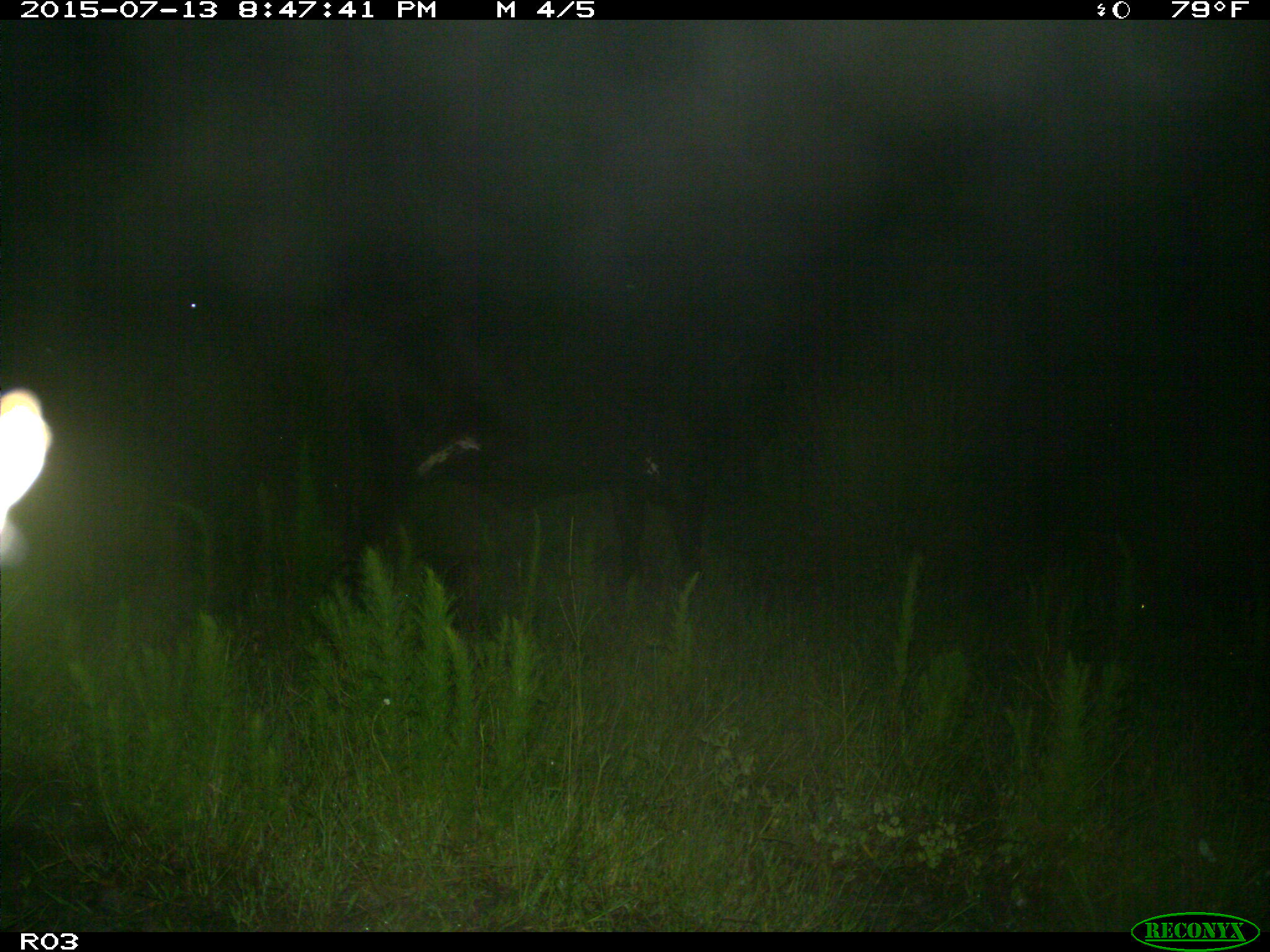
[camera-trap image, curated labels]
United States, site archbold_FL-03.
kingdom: Animalia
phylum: Chordata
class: Mammalia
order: Artiodactyla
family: Bovidae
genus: Bos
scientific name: Bos taurus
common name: domestic cow